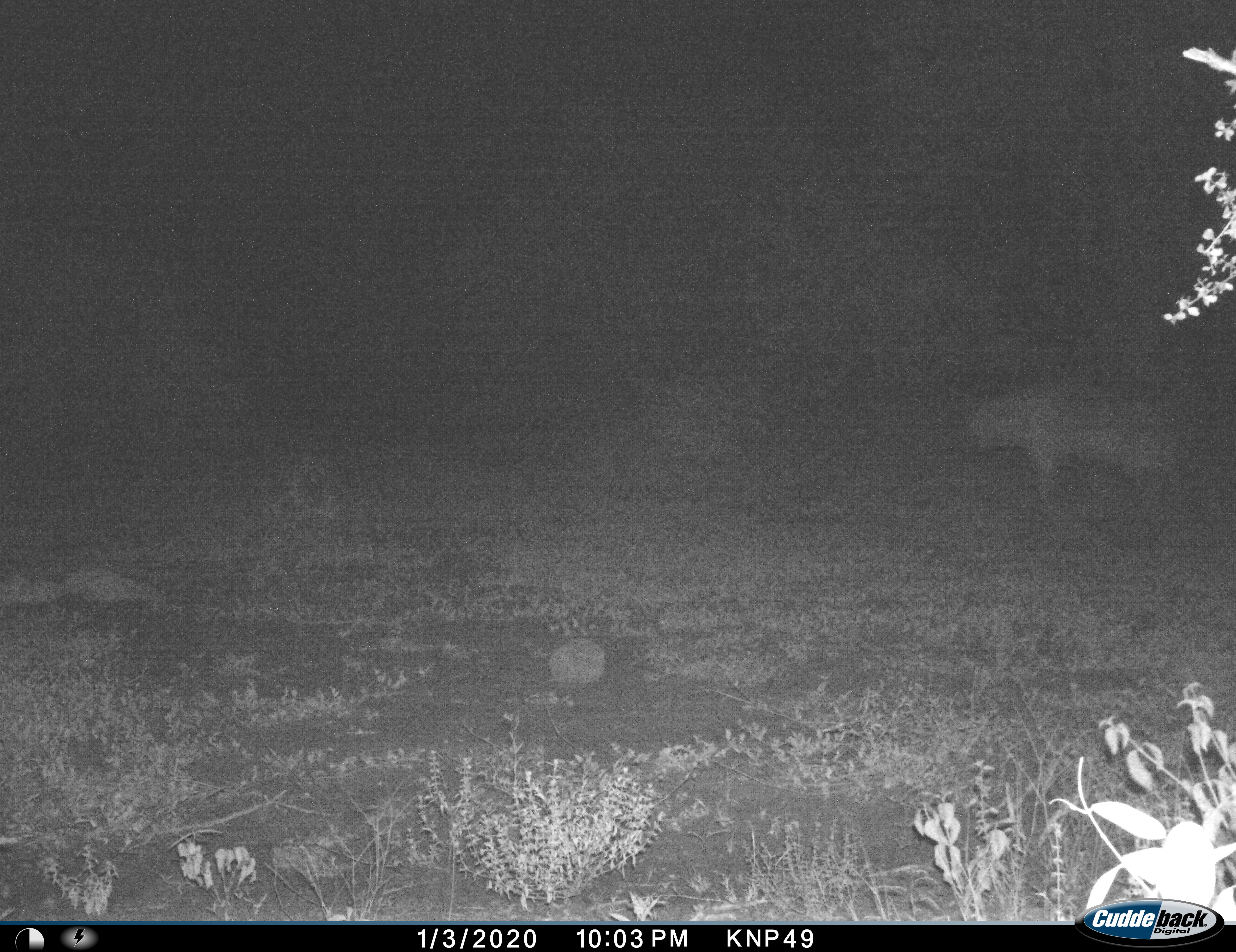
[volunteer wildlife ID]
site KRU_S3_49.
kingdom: Animalia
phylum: Chordata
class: Mammalia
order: Carnivora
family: Hyaenidae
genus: Crocuta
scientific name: Crocuta crocuta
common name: spotted hyena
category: hyenaspotted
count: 1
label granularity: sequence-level